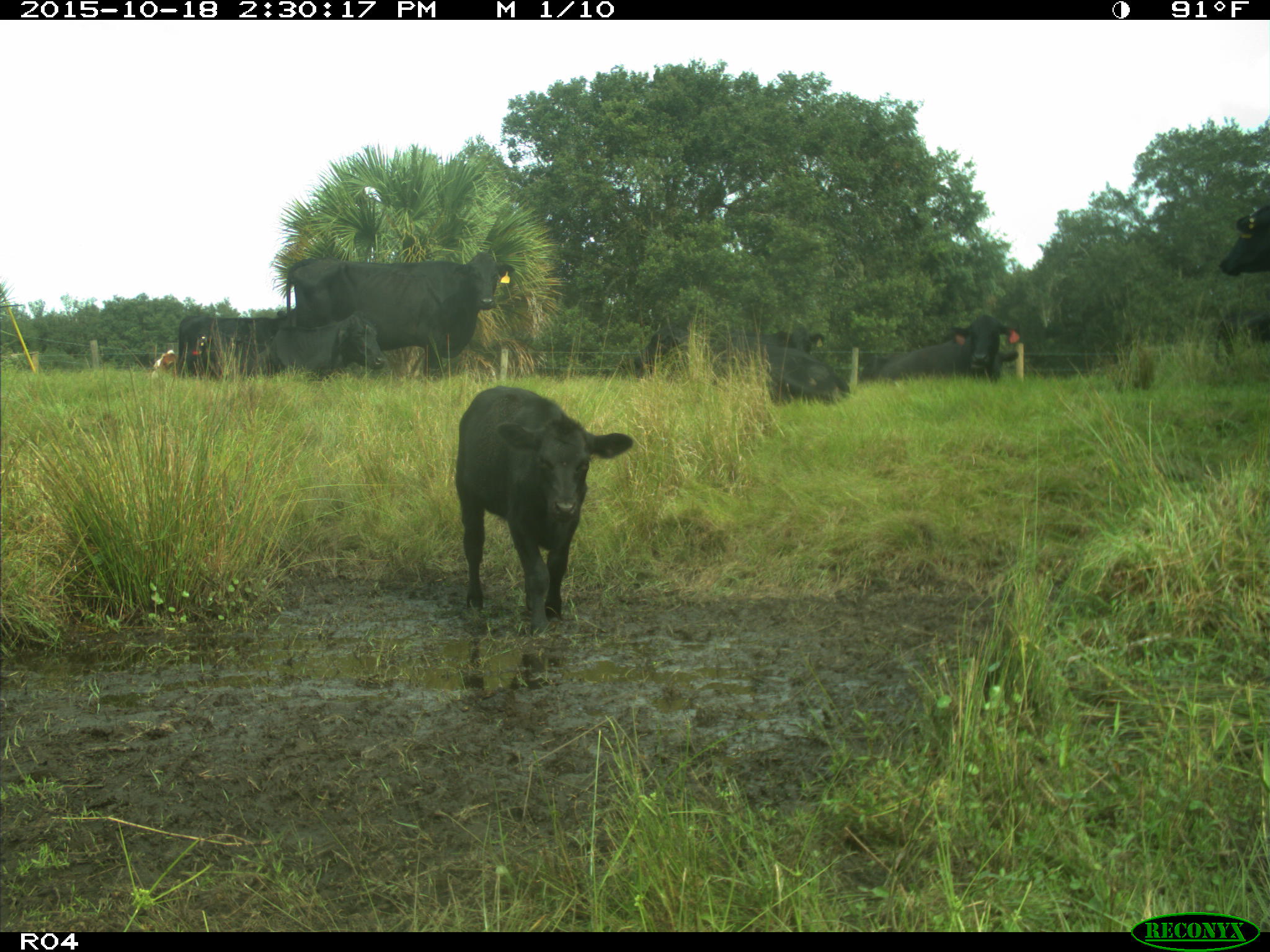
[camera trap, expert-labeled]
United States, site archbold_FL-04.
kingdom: Animalia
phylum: Chordata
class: Mammalia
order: Artiodactyla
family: Bovidae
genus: Bos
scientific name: Bos taurus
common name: domestic cow